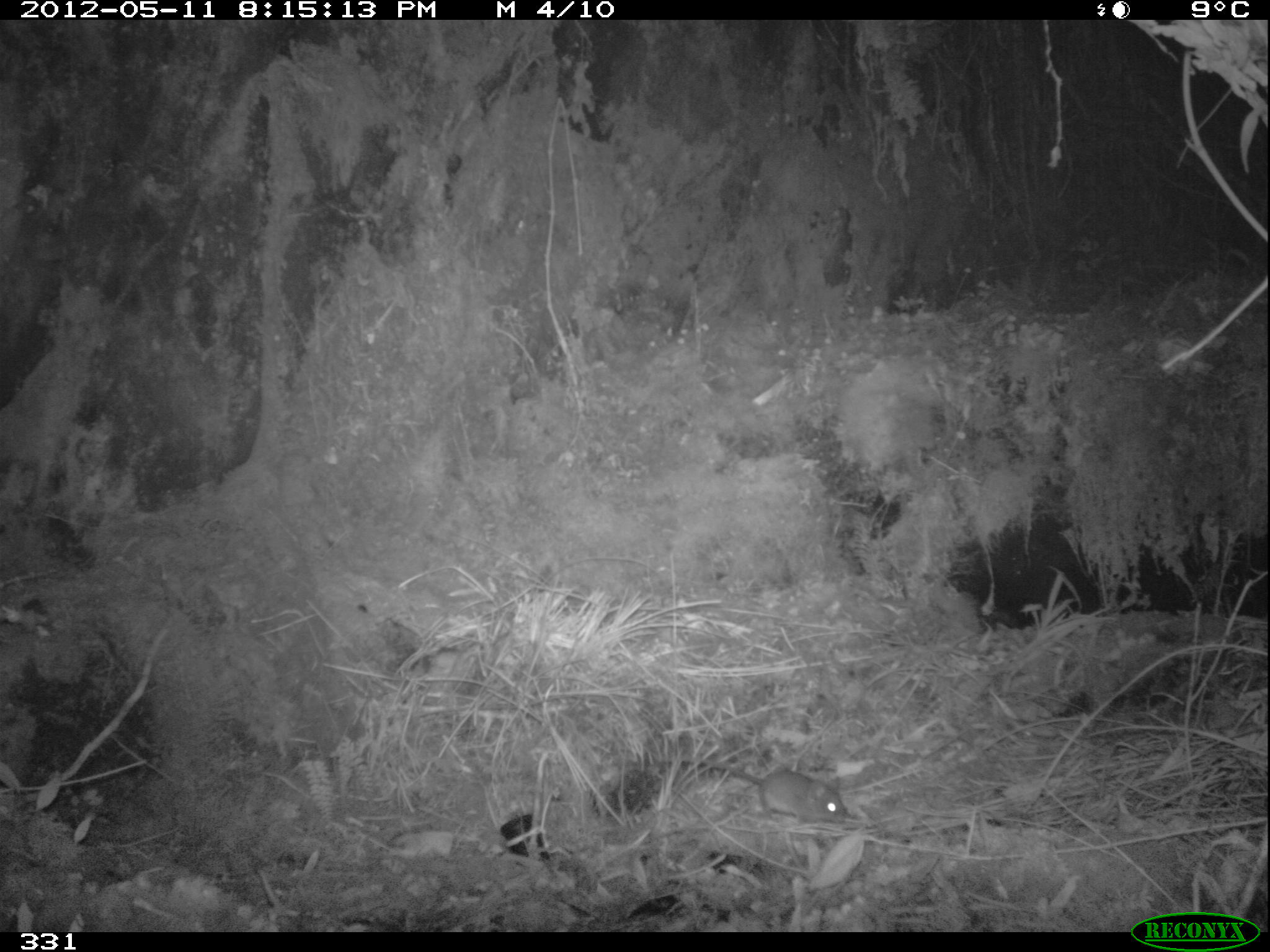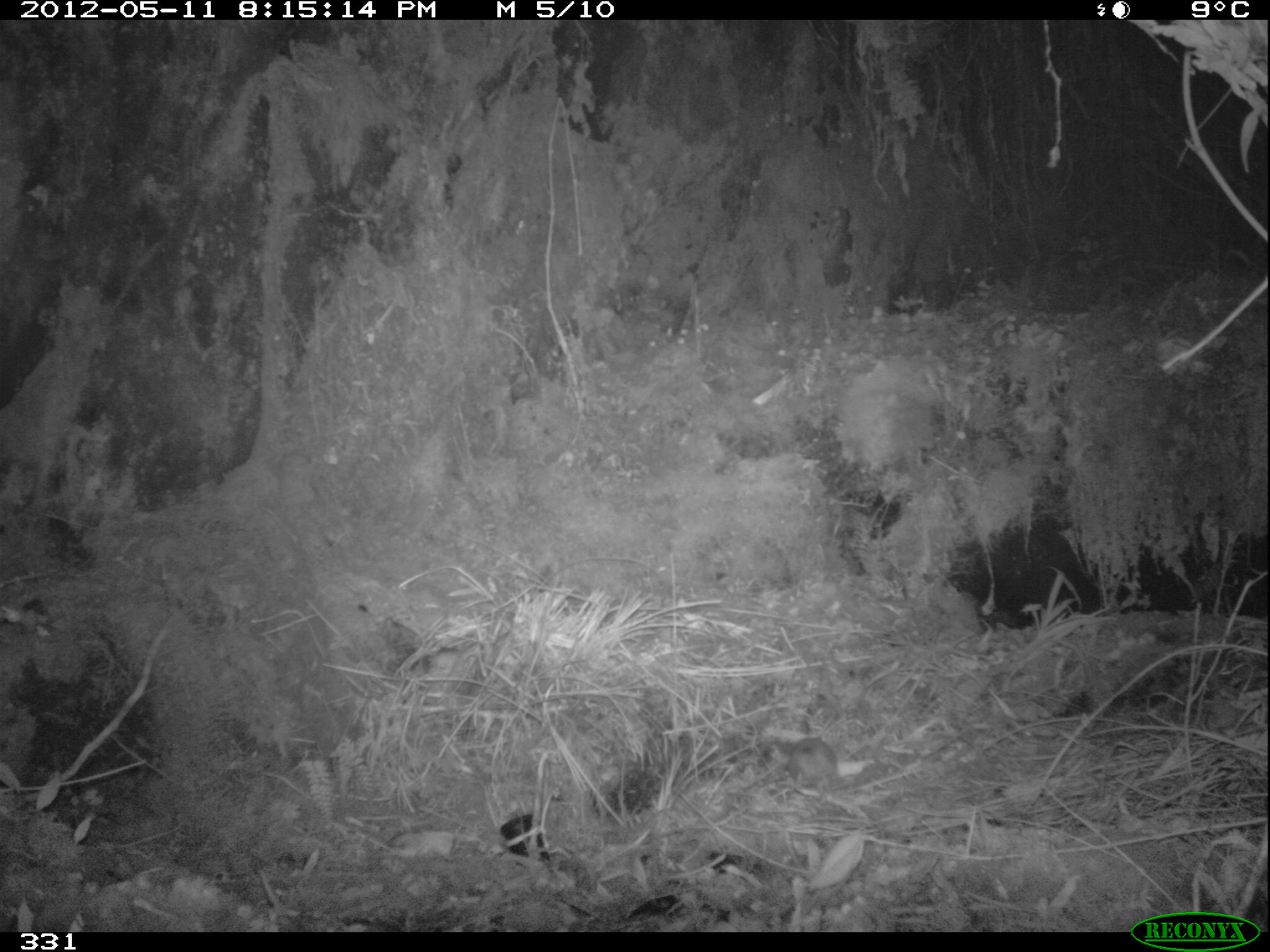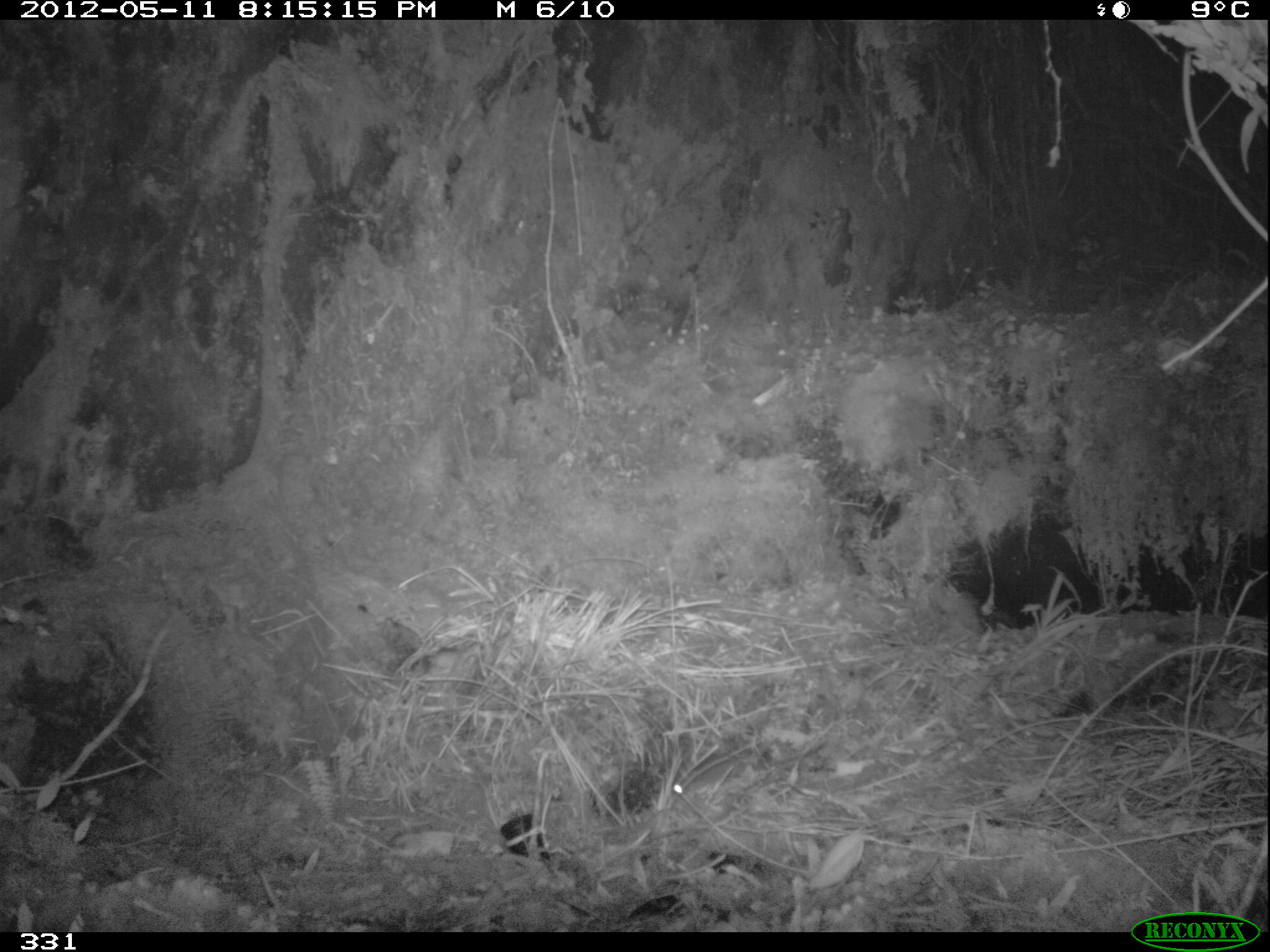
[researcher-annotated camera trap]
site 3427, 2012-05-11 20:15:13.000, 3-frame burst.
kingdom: Animalia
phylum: Chordata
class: Mammalia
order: Rodentia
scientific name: Rodentia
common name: rodents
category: unknown rodent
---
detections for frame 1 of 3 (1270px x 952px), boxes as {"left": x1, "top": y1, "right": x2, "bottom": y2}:
unknown rodent: {"left": 658, "top": 755, "right": 851, "bottom": 822}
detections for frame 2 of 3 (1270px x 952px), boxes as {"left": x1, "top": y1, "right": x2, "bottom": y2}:
unknown rodent: {"left": 786, "top": 735, "right": 851, "bottom": 822}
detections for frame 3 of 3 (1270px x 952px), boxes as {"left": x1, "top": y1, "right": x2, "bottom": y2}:
unknown rodent: {"left": 673, "top": 757, "right": 764, "bottom": 794}